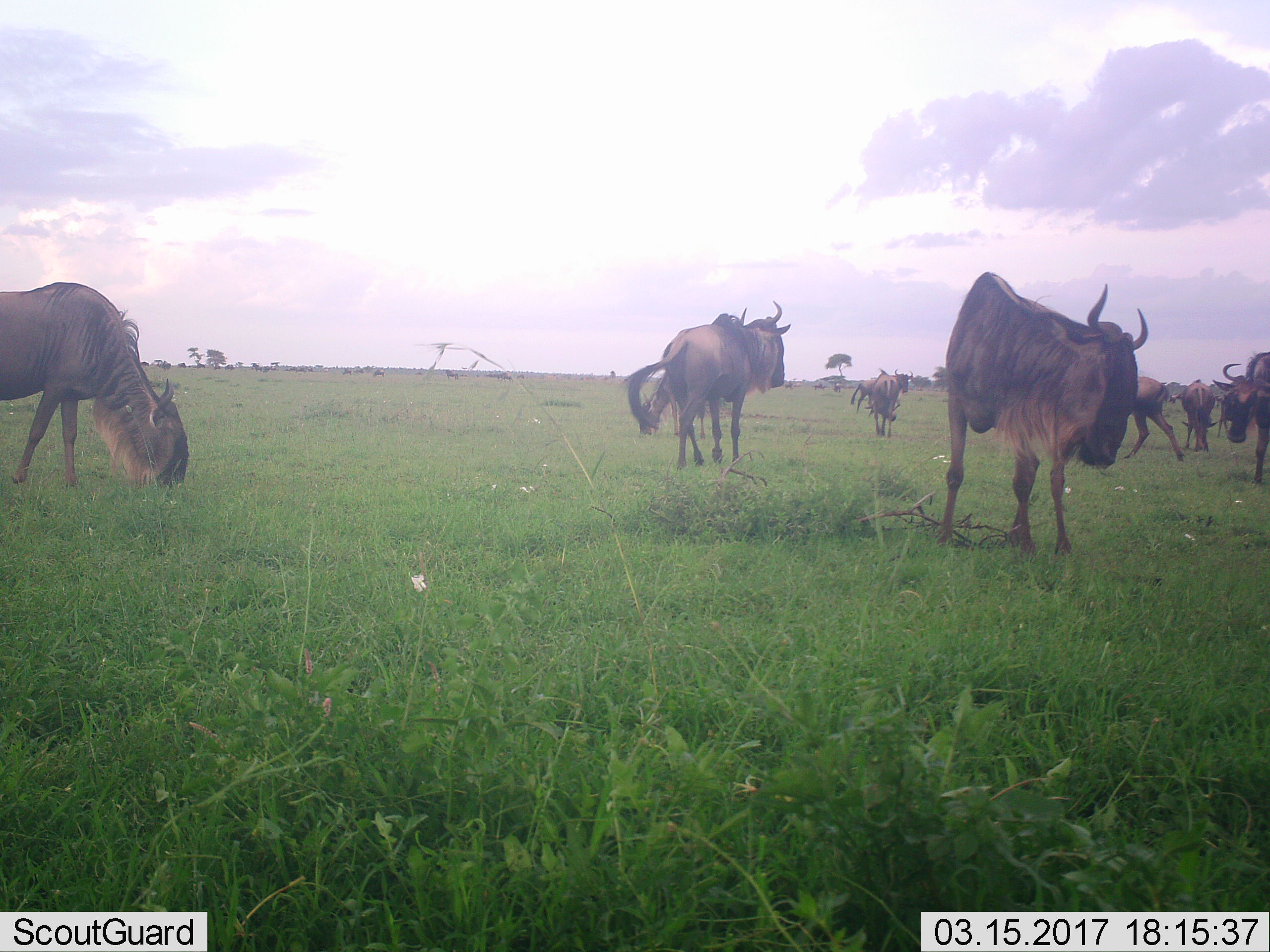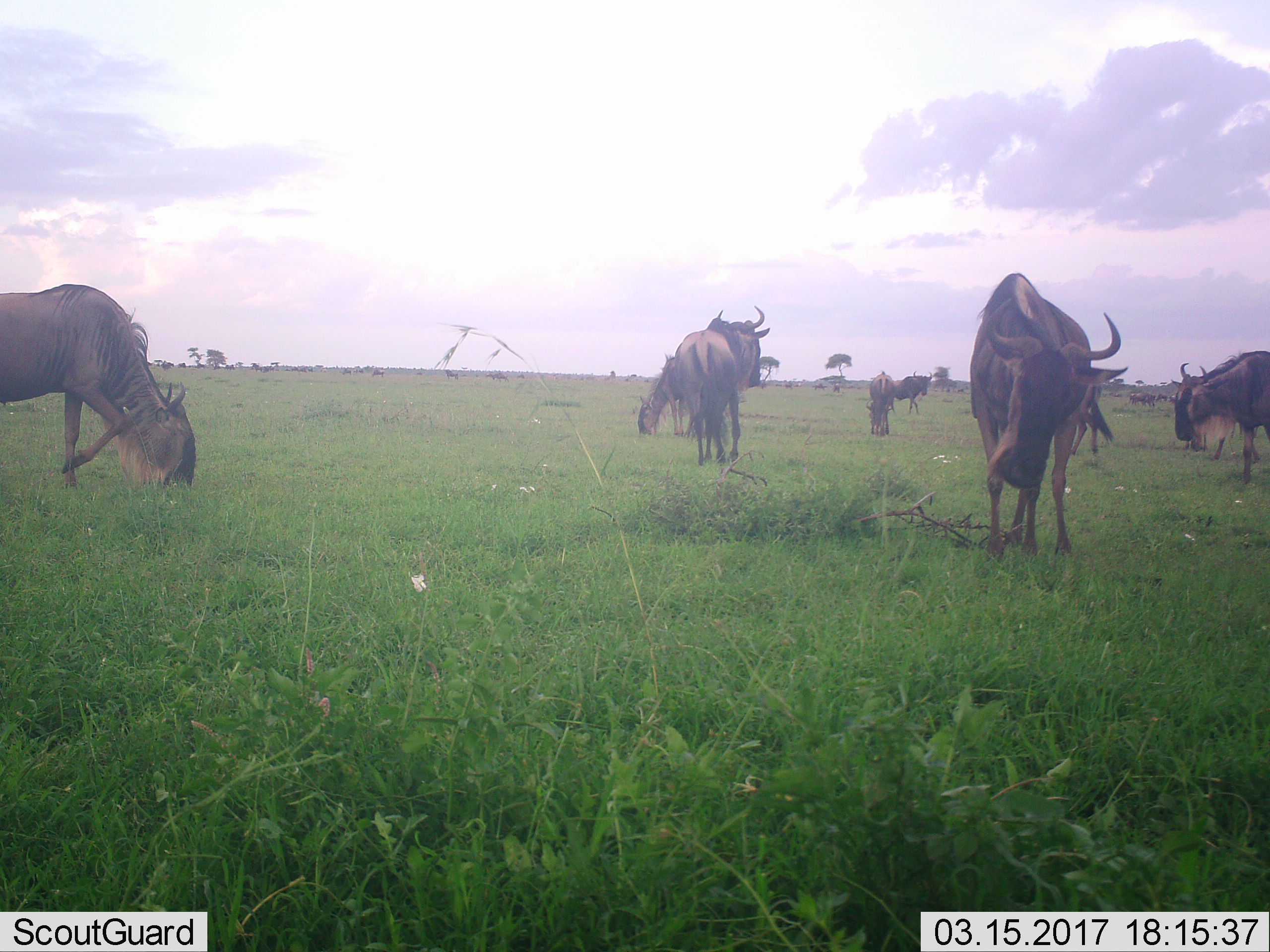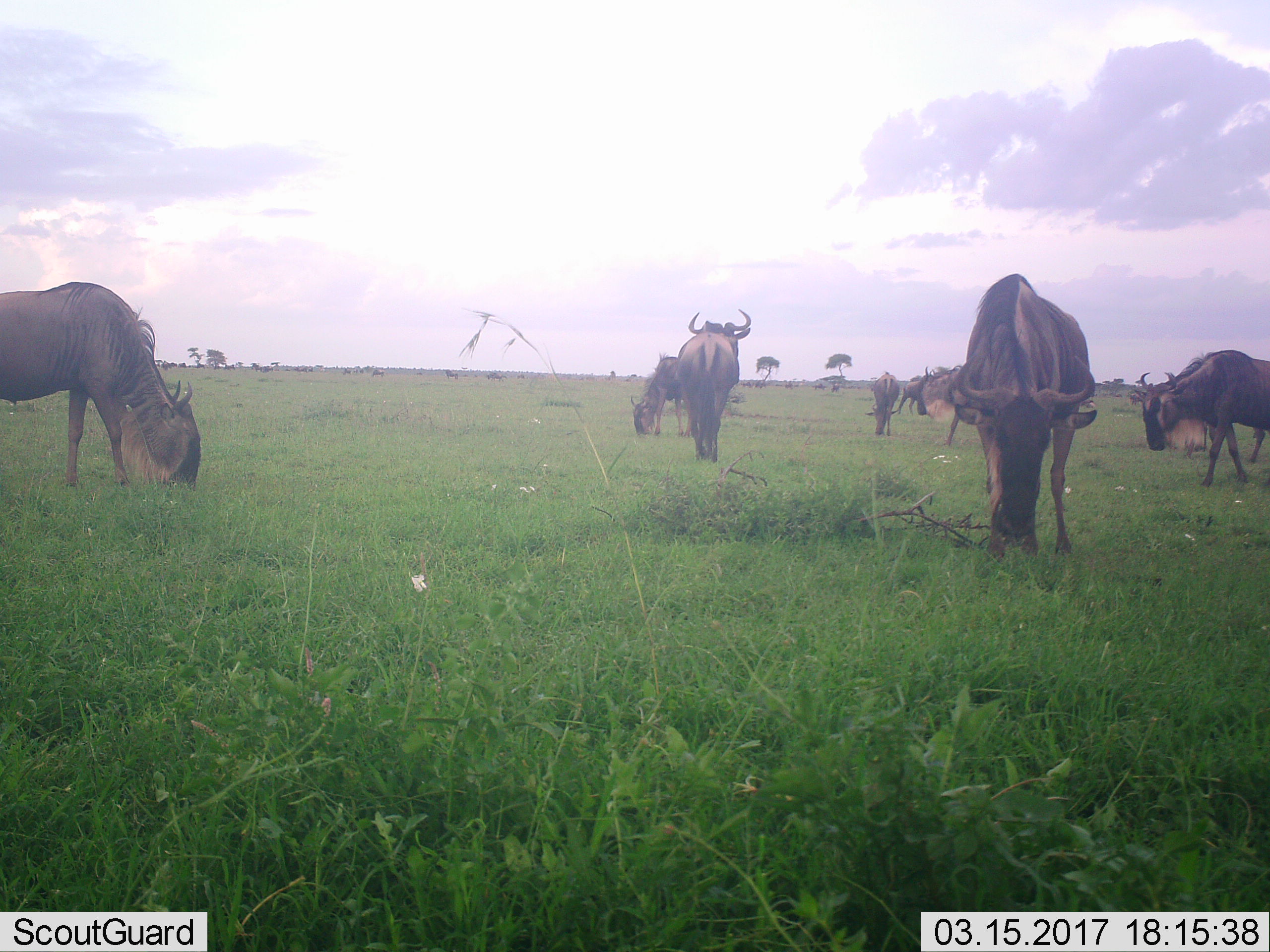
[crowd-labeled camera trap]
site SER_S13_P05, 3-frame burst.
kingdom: Animalia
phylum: Chordata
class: Mammalia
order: Artiodactyla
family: Bovidae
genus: Connochaetes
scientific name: Connochaetes taurinus taurinus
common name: blue wildebeest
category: wildebeestblue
Wildebeestblue (blue wildebeest) (Connochaetes taurinus taurinus), count 11-50. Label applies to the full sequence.